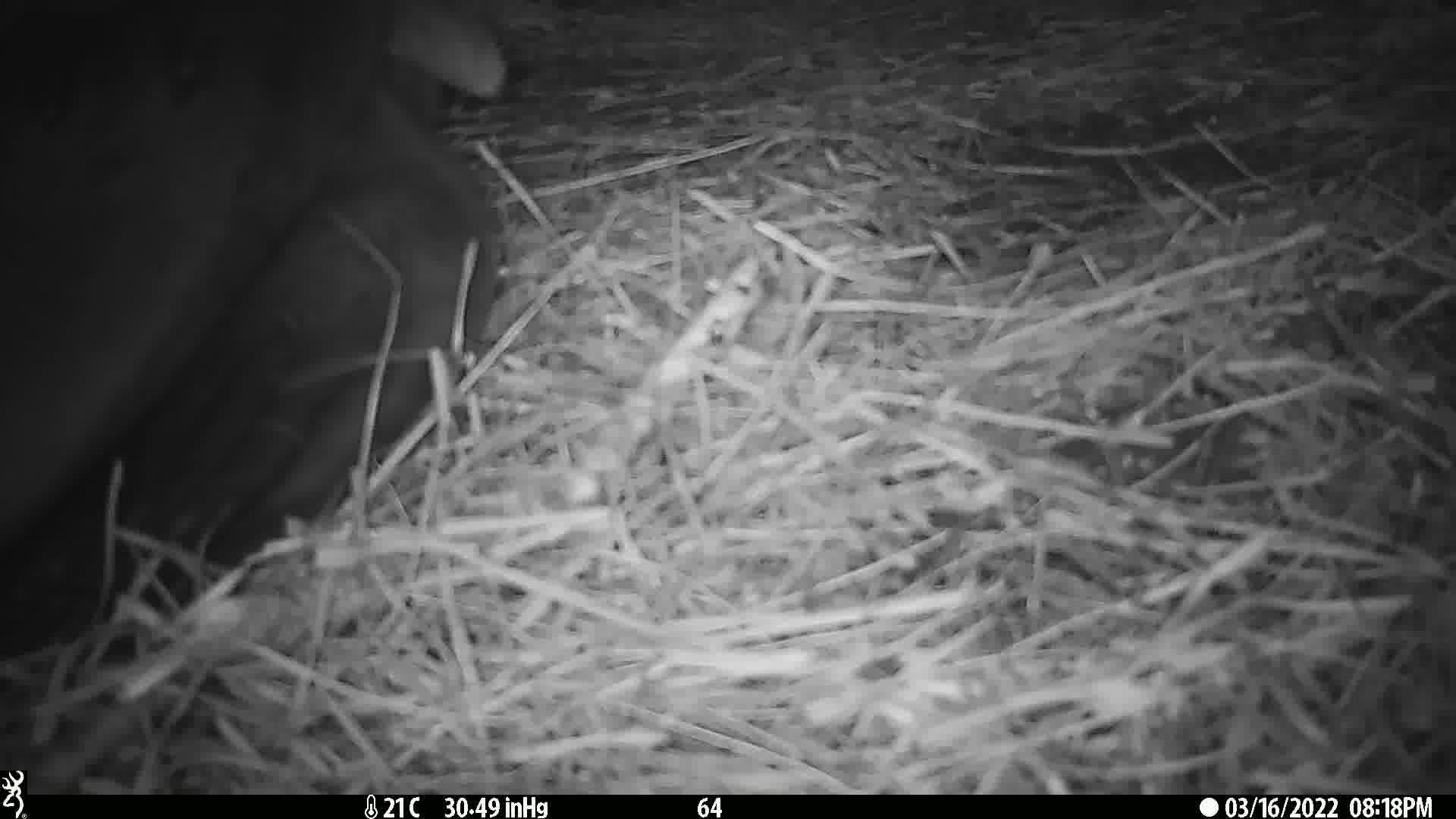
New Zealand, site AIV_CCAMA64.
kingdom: Animalia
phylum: Chordata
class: Mammalia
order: Carnivora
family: Otariidae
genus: Phocarctos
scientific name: Phocarctos hookeri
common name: new zealand sea lion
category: sealion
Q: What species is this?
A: Sealion (new zealand sea lion) (Phocarctos hookeri).